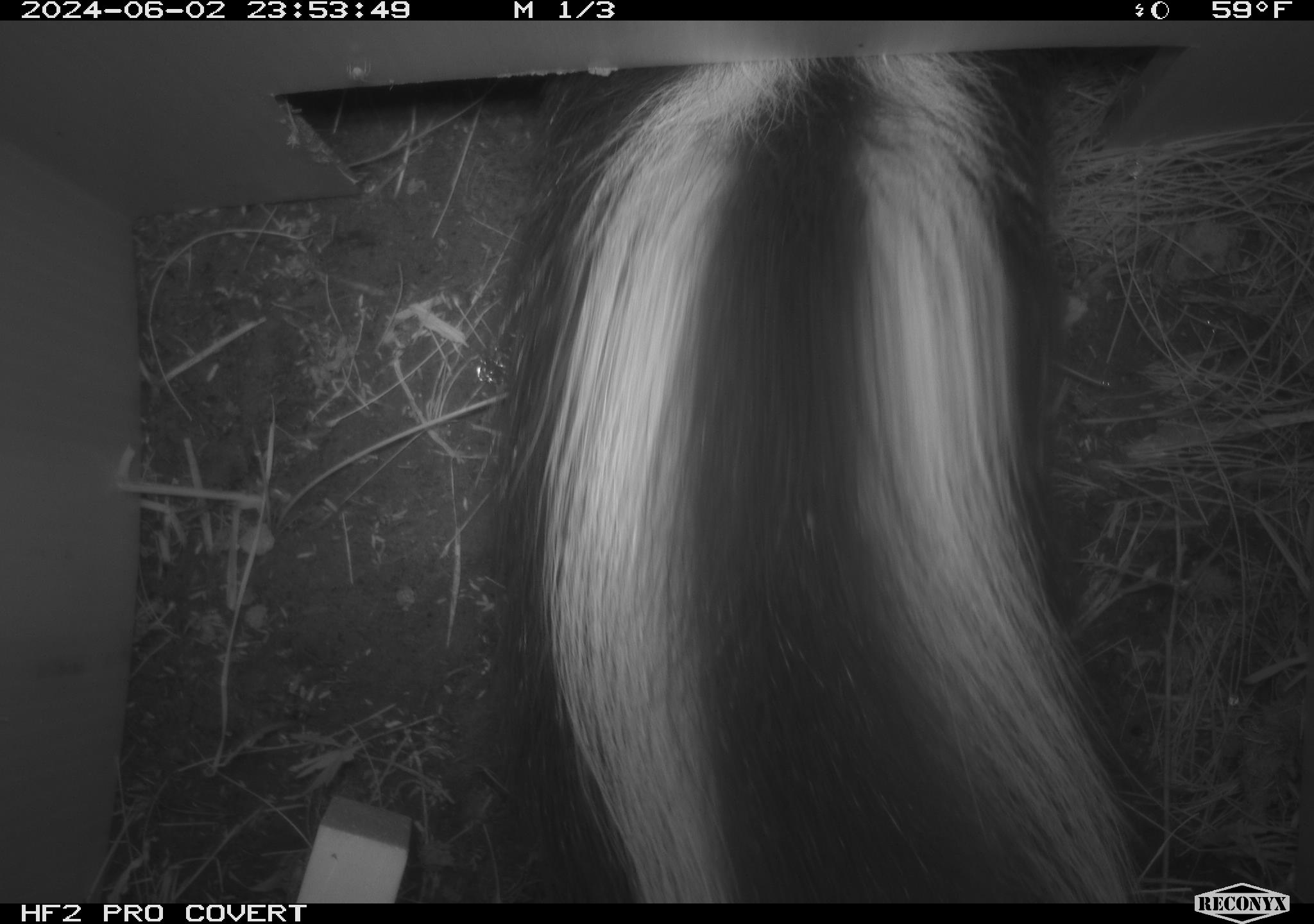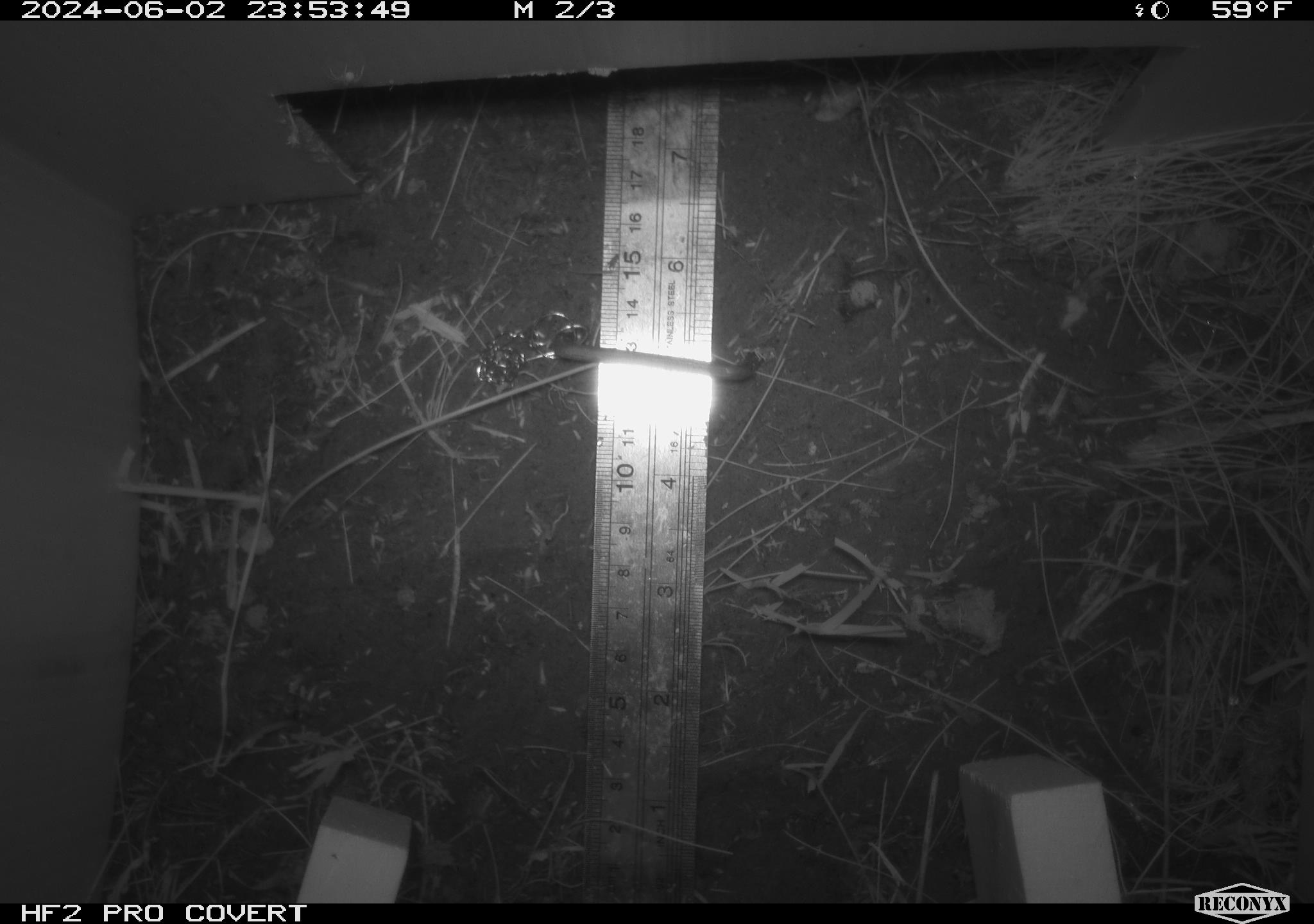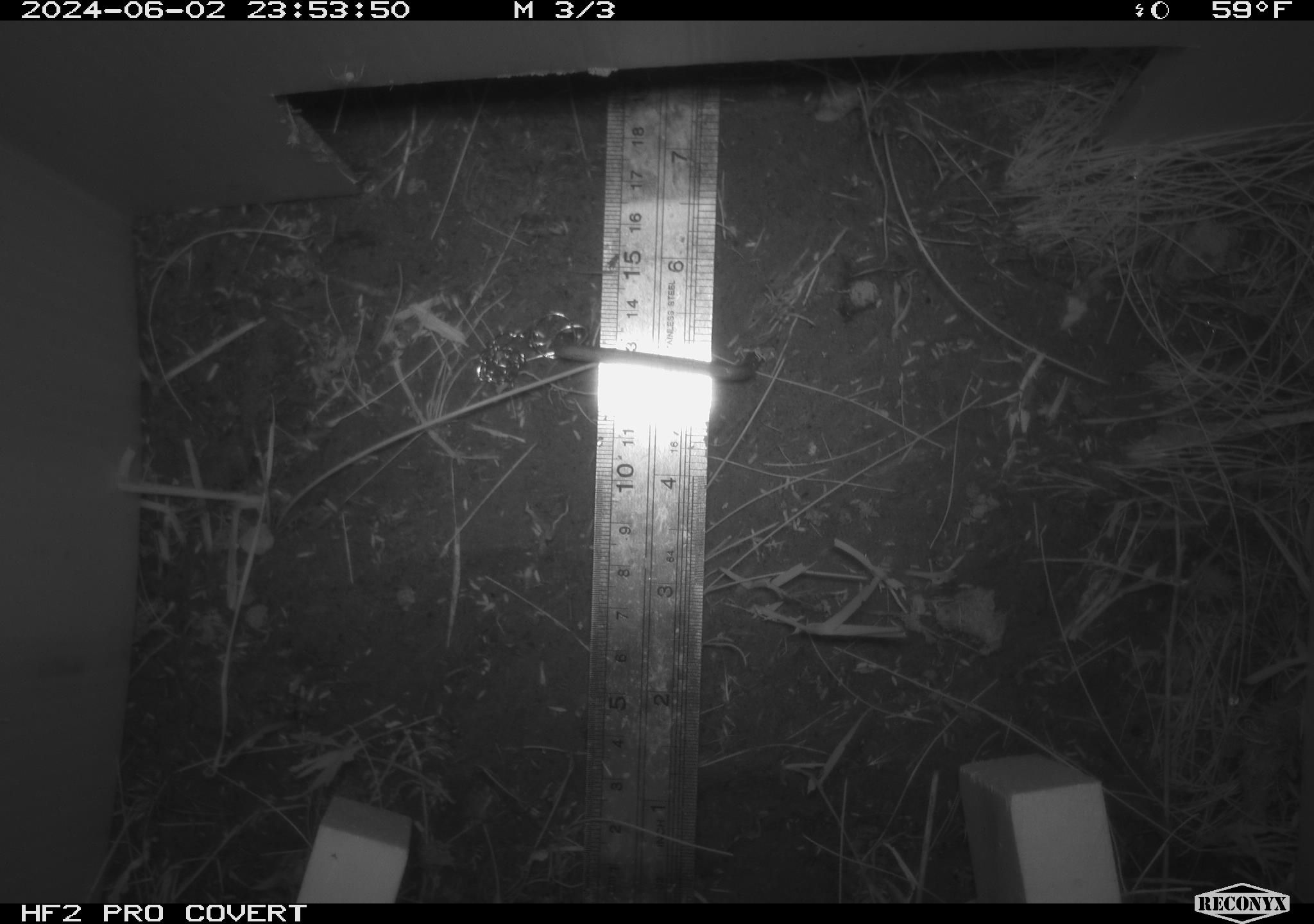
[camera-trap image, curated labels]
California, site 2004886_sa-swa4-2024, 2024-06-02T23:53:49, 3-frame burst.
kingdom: Animalia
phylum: Chordata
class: Mammalia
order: Carnivora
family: Mephitidae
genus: Mephitis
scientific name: Mephitis mephitis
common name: striped skunk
Striped skunk (Mephitis mephitis).